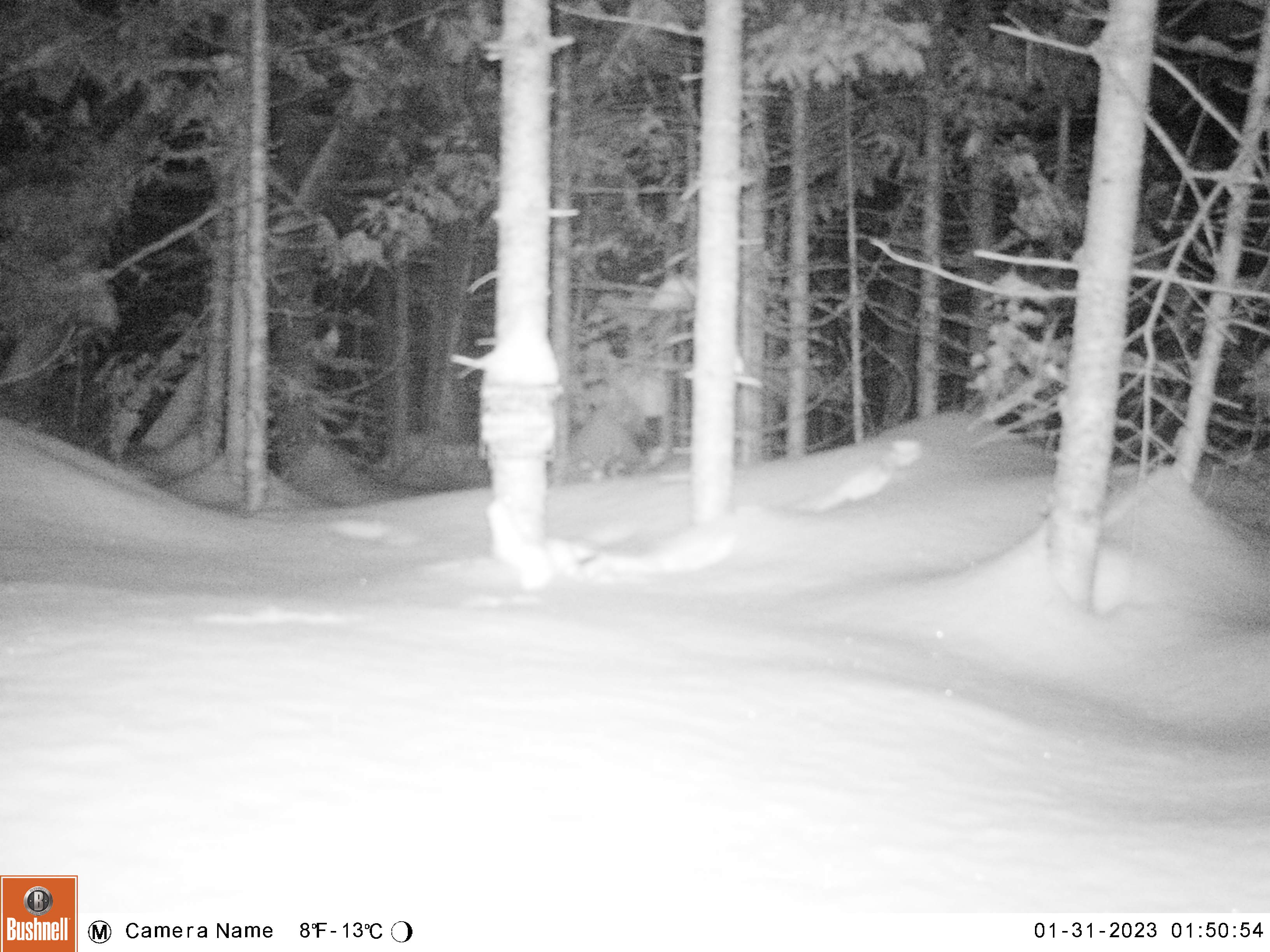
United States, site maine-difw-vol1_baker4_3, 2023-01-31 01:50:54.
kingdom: Animalia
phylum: Chordata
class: Mammalia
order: Carnivora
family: Mustelidae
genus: Mustela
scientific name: Mustela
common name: weasel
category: weasel sp.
Weasel sp. (weasel) (Mustela).